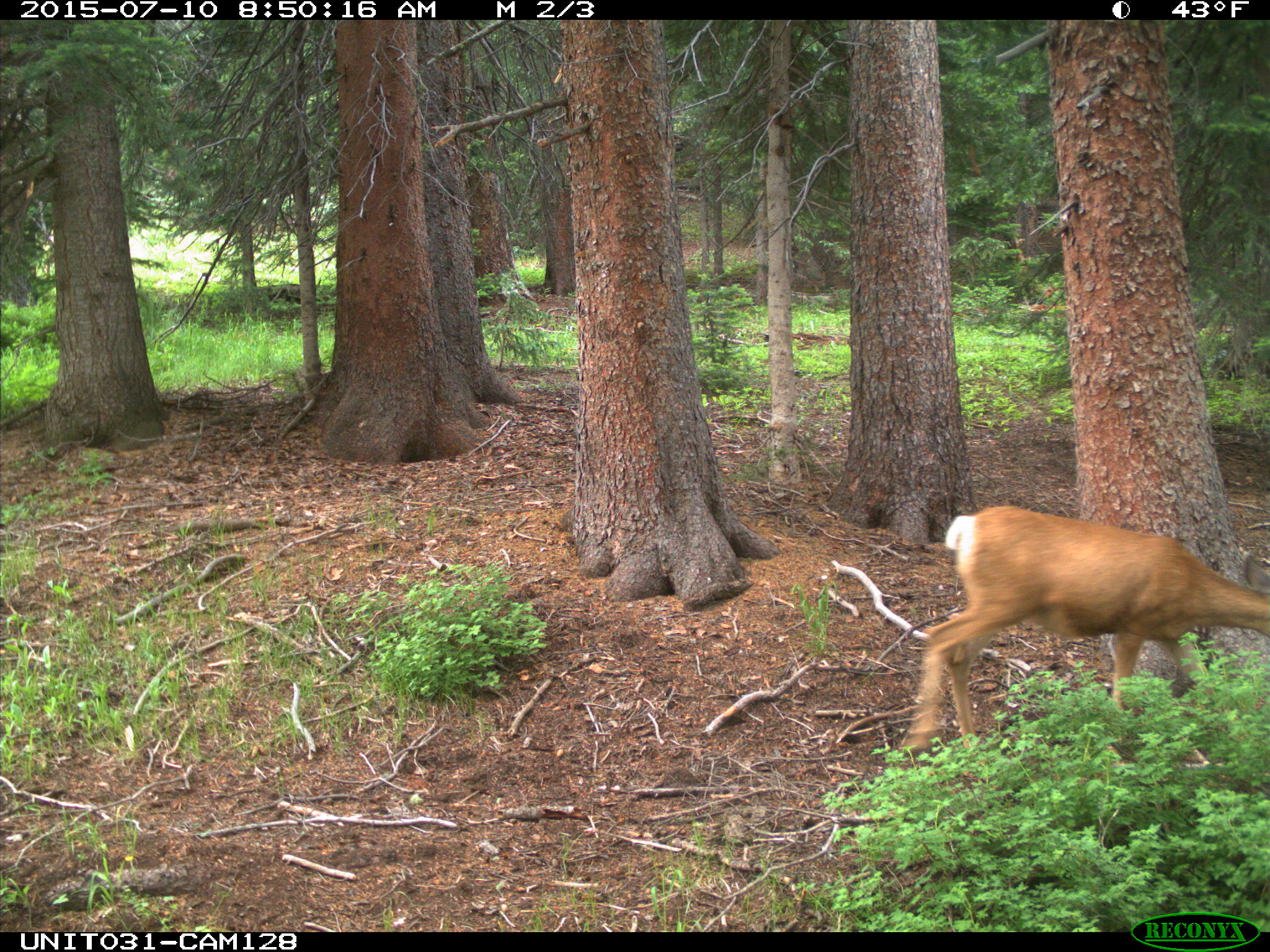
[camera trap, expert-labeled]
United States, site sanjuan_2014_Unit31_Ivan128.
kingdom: Animalia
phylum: Chordata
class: Mammalia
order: Artiodactyla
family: Cervidae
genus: Odocoileus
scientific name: Odocoileus hemionus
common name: mule deer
Odocoileus hemionus (mule deer).